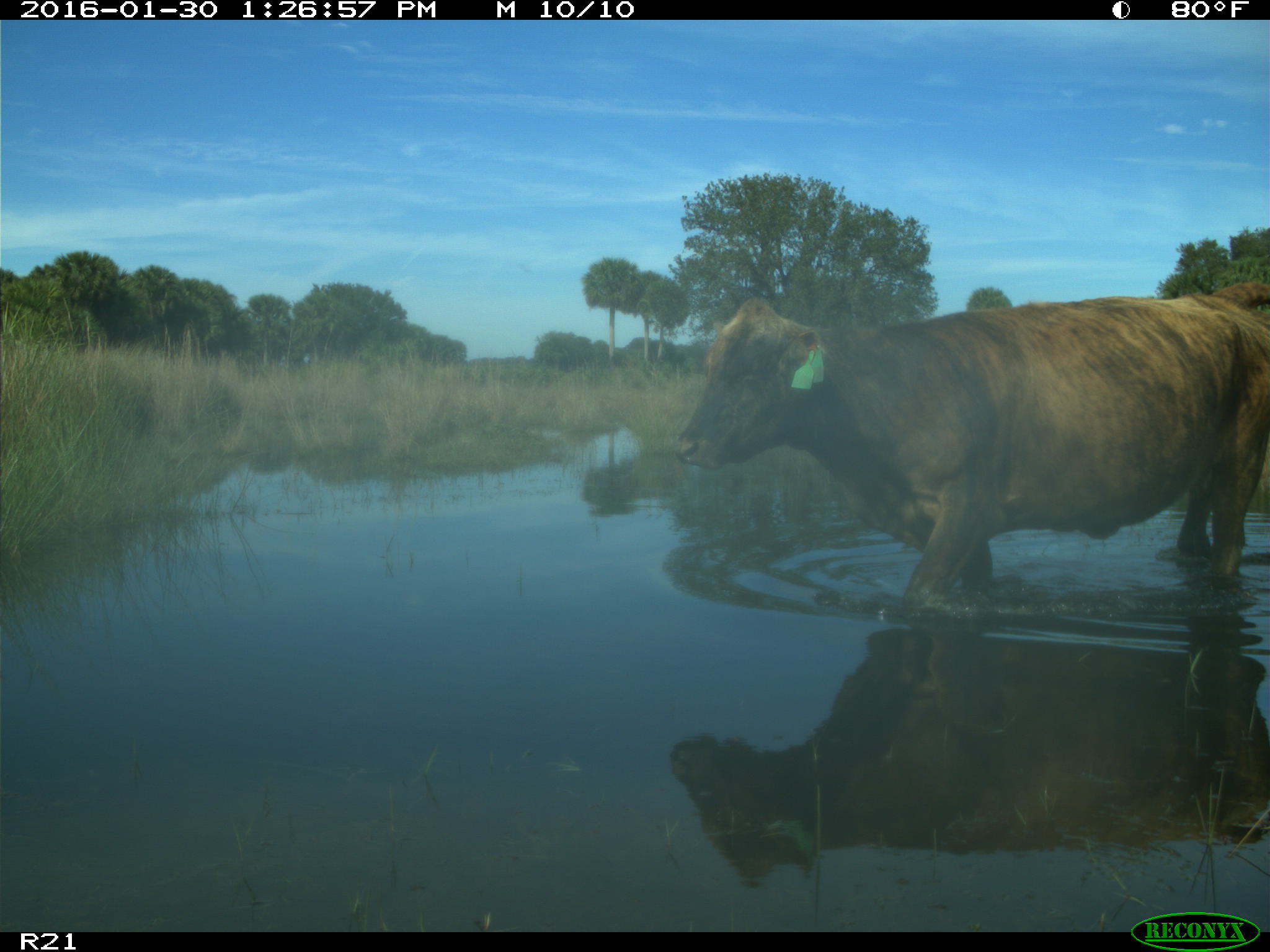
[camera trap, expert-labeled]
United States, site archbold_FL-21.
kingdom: Animalia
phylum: Chordata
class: Mammalia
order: Artiodactyla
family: Bovidae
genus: Bos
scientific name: Bos taurus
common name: domestic cow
Bos taurus (domestic cow).